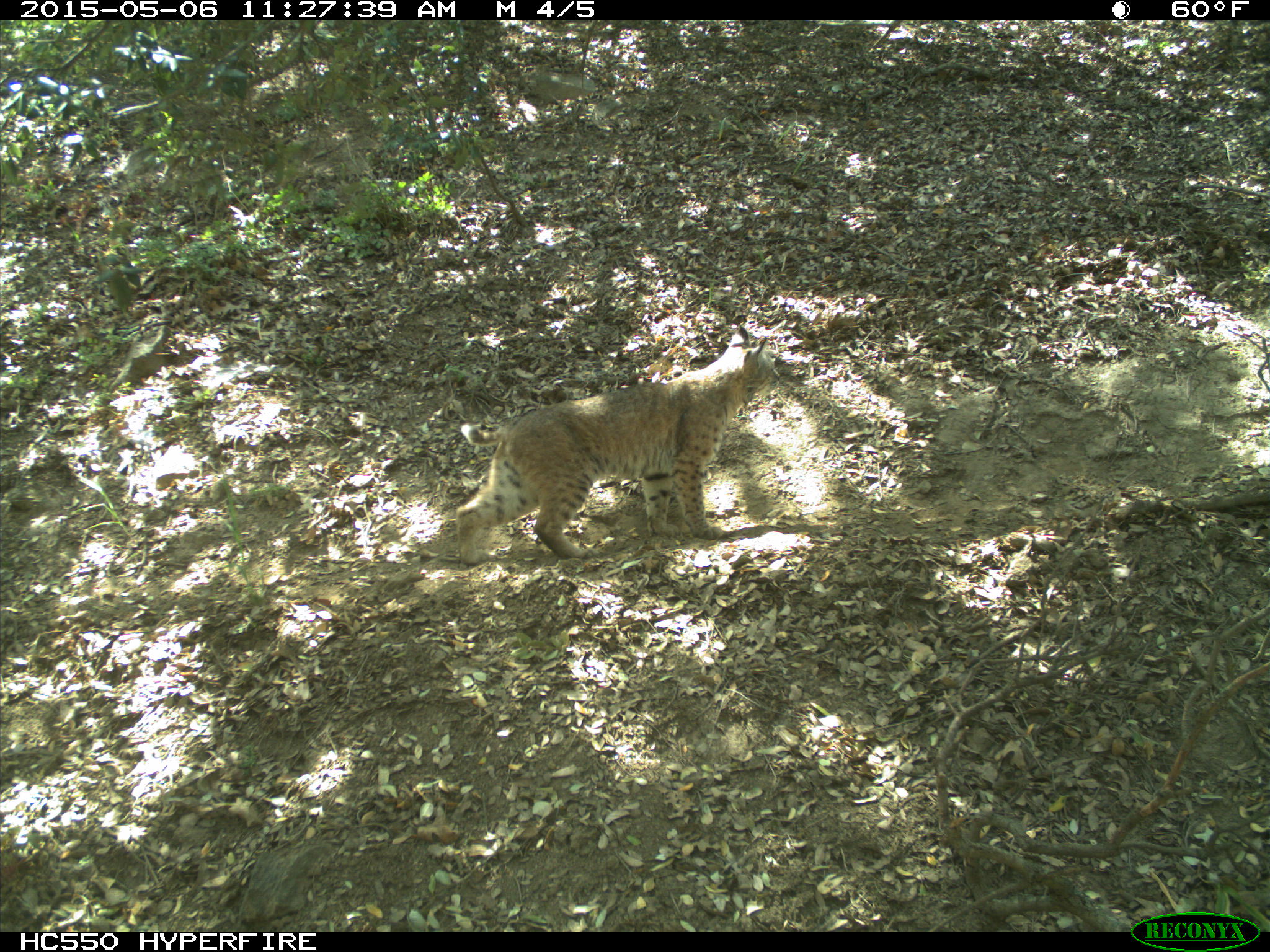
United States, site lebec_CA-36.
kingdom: Animalia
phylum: Chordata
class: Mammalia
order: Carnivora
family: Felidae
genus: Lynx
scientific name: Lynx rufus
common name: bobcat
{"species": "Lynx rufus (bobcat)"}